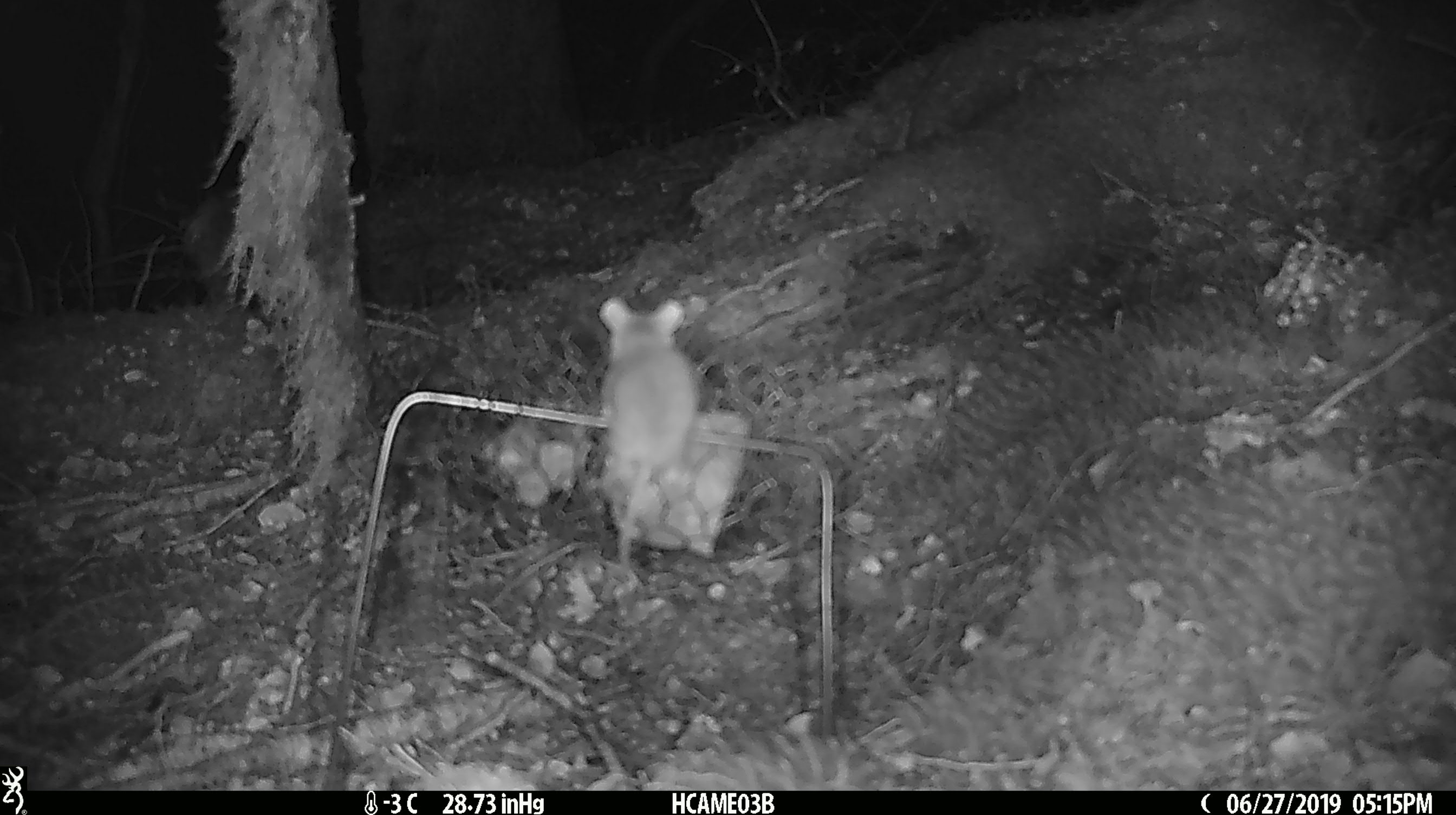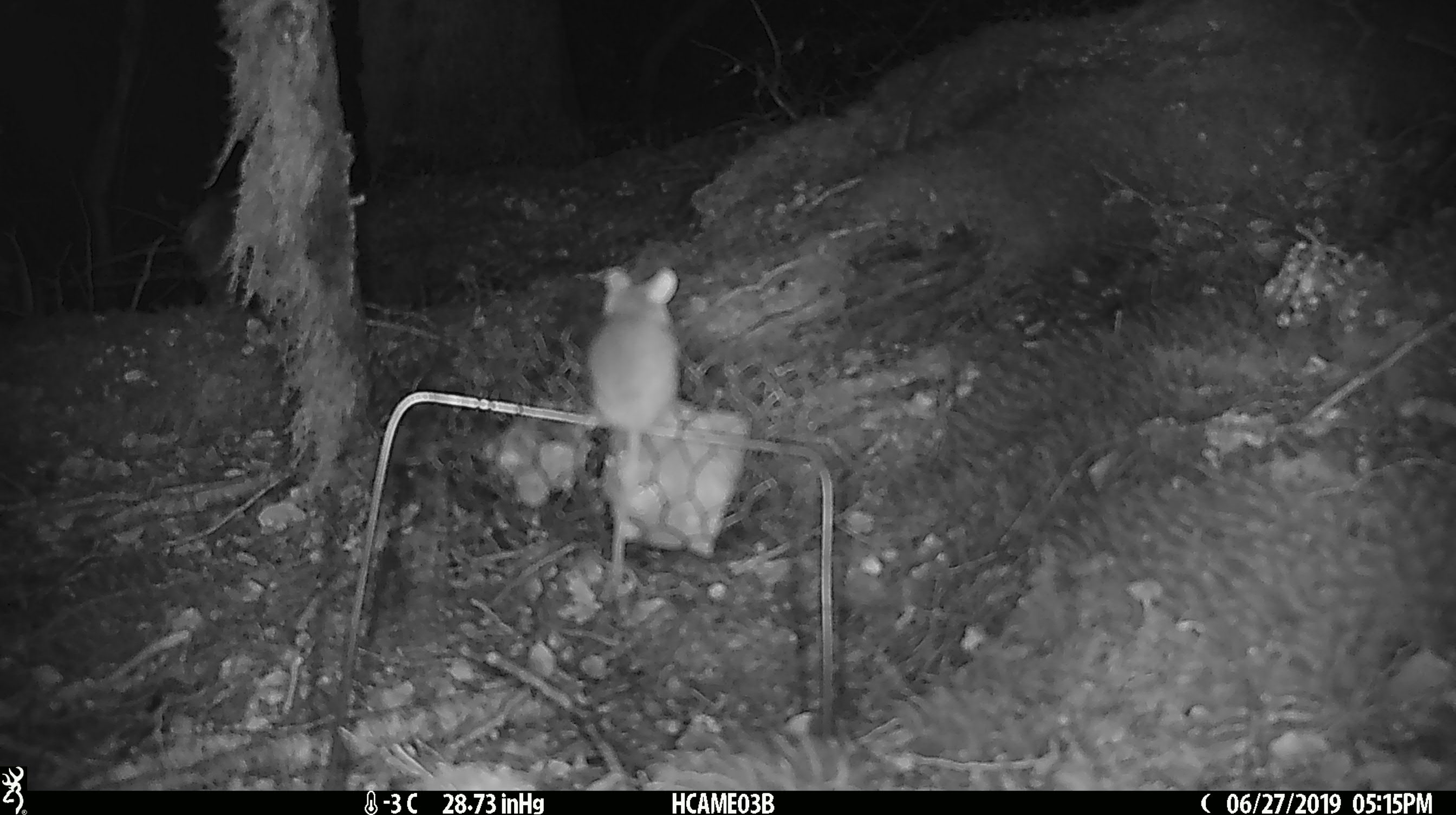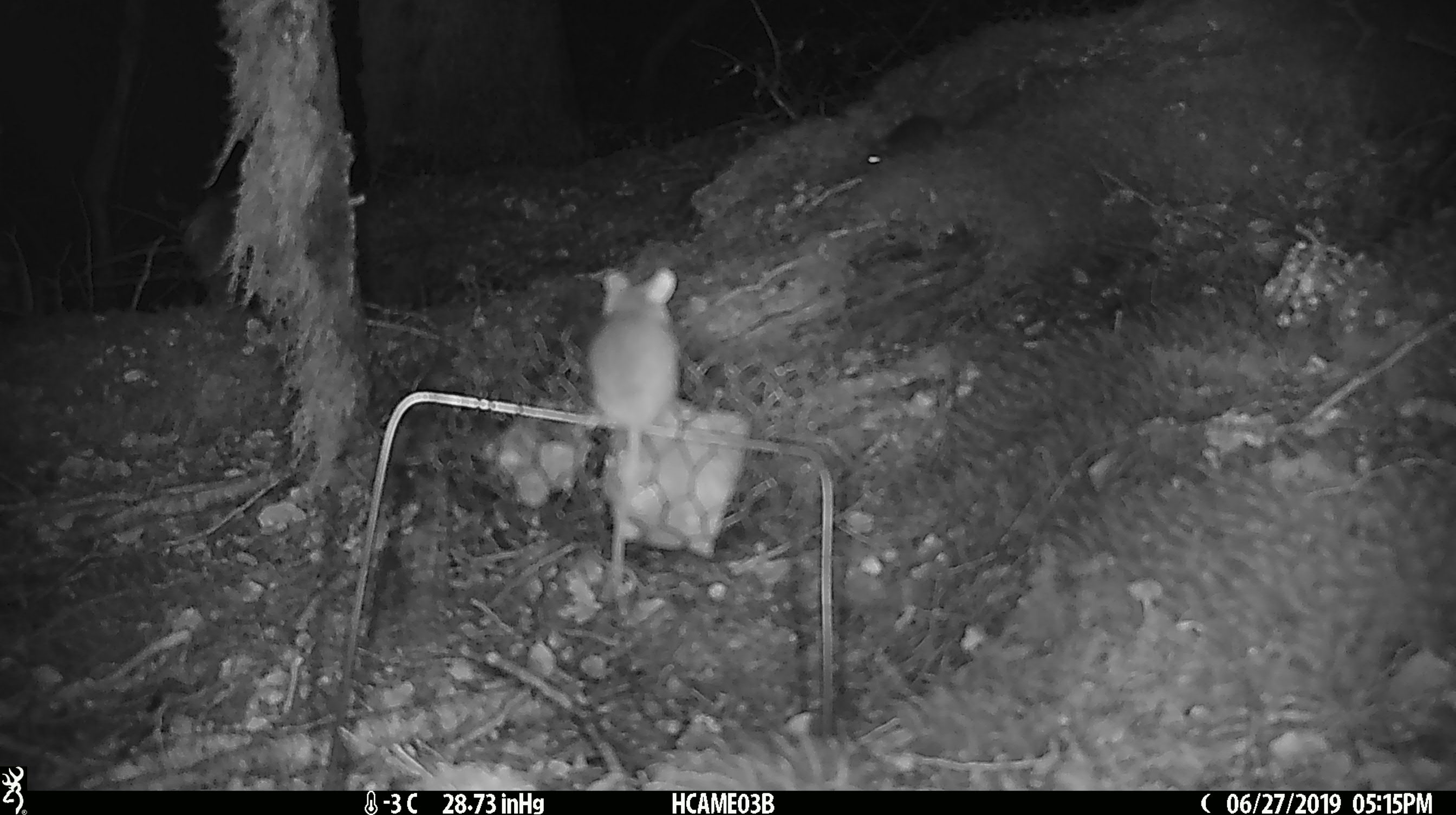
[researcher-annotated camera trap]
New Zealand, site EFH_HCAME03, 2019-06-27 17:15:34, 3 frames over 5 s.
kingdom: Animalia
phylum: Chordata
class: Mammalia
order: Rodentia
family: Muridae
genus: Mus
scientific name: Mus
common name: mouse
Mouse (Mus).